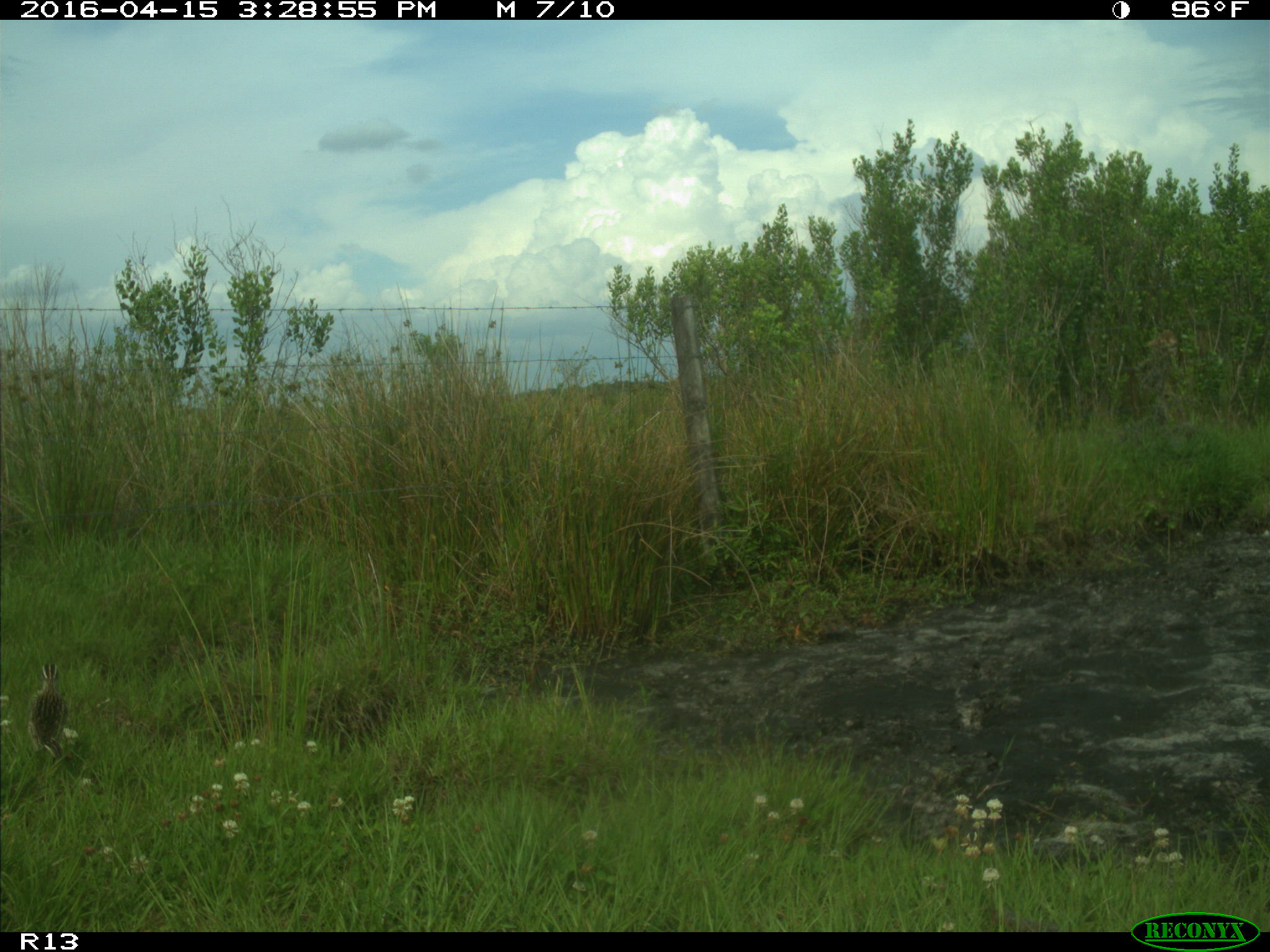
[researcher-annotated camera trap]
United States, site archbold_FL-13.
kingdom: Animalia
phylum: Chordata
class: Aves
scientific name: Aves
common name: birds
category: unidentified bird